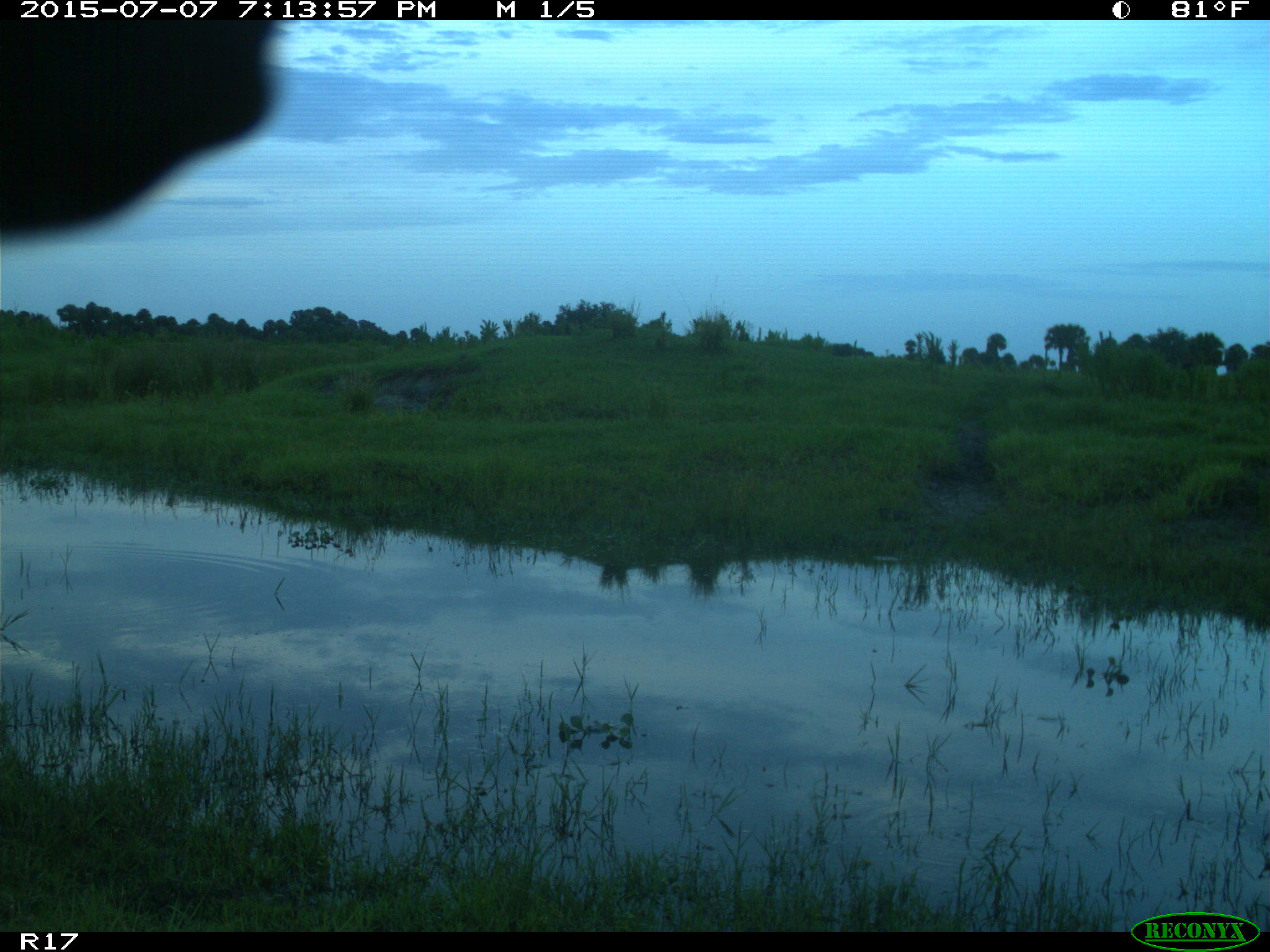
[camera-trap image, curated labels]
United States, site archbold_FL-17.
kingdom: Animalia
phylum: Chordata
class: Mammalia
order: Artiodactyla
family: Bovidae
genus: Bos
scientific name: Bos taurus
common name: domestic cow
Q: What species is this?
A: Bos taurus (domestic cow).